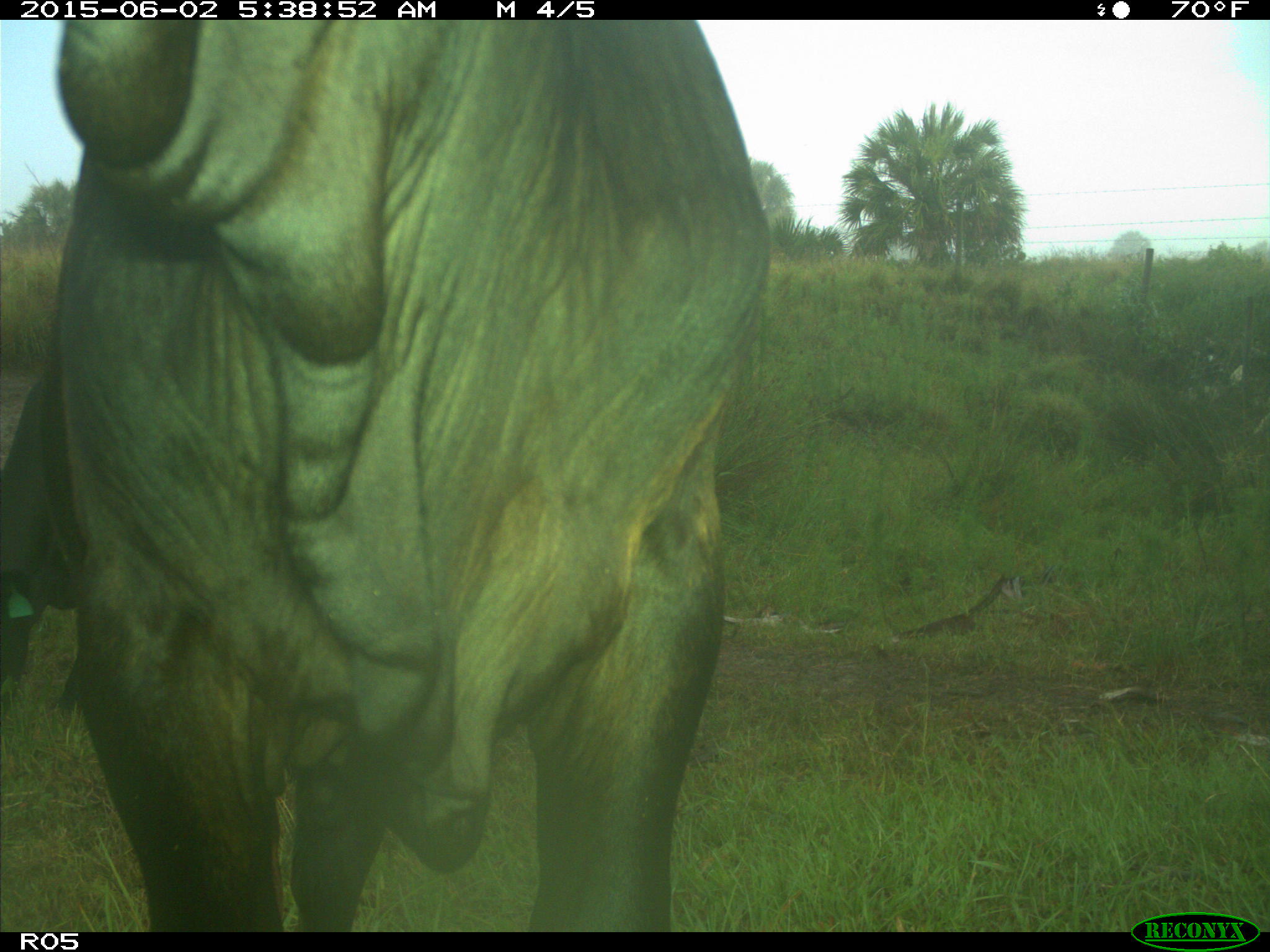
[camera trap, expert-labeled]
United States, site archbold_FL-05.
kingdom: Animalia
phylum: Chordata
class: Mammalia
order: Artiodactyla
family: Bovidae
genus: Bos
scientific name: Bos taurus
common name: domestic cow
Bos taurus (domestic cow).